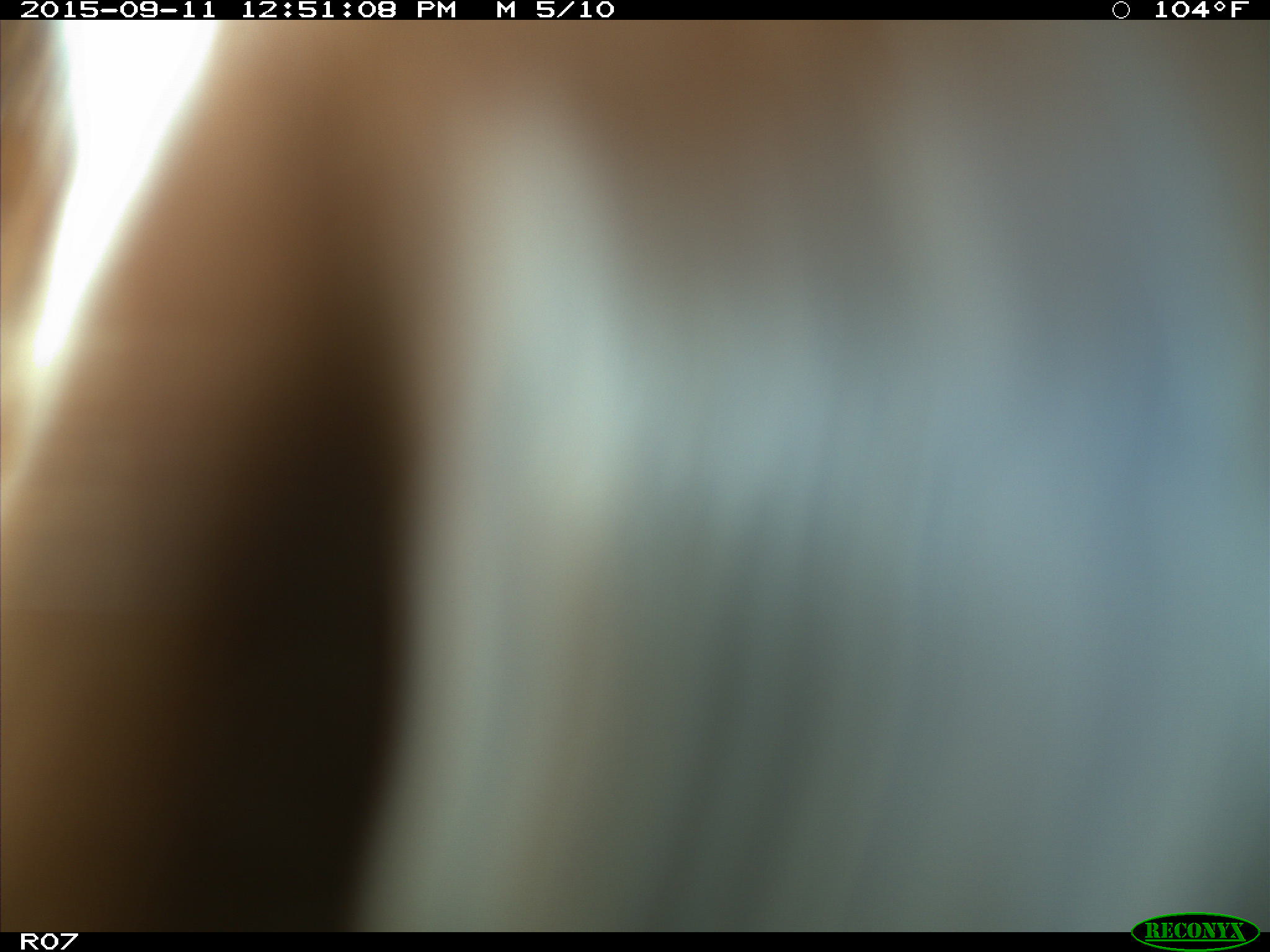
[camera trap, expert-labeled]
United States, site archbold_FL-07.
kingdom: Animalia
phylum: Chordata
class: Mammalia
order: Artiodactyla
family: Bovidae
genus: Bos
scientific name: Bos taurus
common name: domestic cow